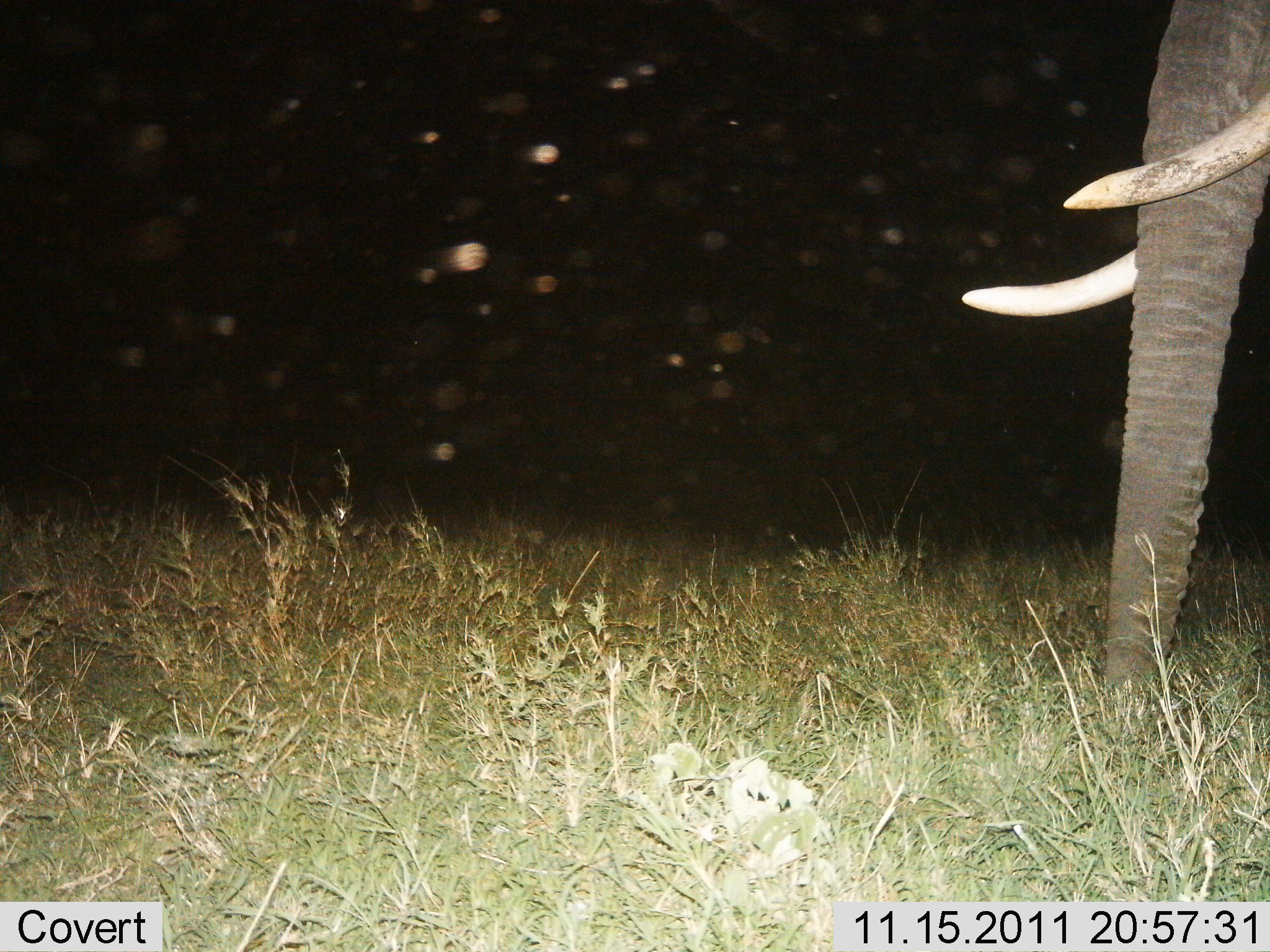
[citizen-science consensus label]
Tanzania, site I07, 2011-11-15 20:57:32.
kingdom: Animalia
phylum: Chordata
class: Mammalia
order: Proboscidea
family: Elephantidae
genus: Loxodonta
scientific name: Loxodonta africana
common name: african bush elephant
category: elephant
Elephant (african bush elephant) (Loxodonta africana), count 1. Behavior (volunteer vote fractions): standing 90%, resting 0%, moving 10%, interacting 0%. Young present (vote fraction): 0%. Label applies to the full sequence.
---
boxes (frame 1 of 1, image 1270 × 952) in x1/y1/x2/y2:
animal: 956/0/1270/721